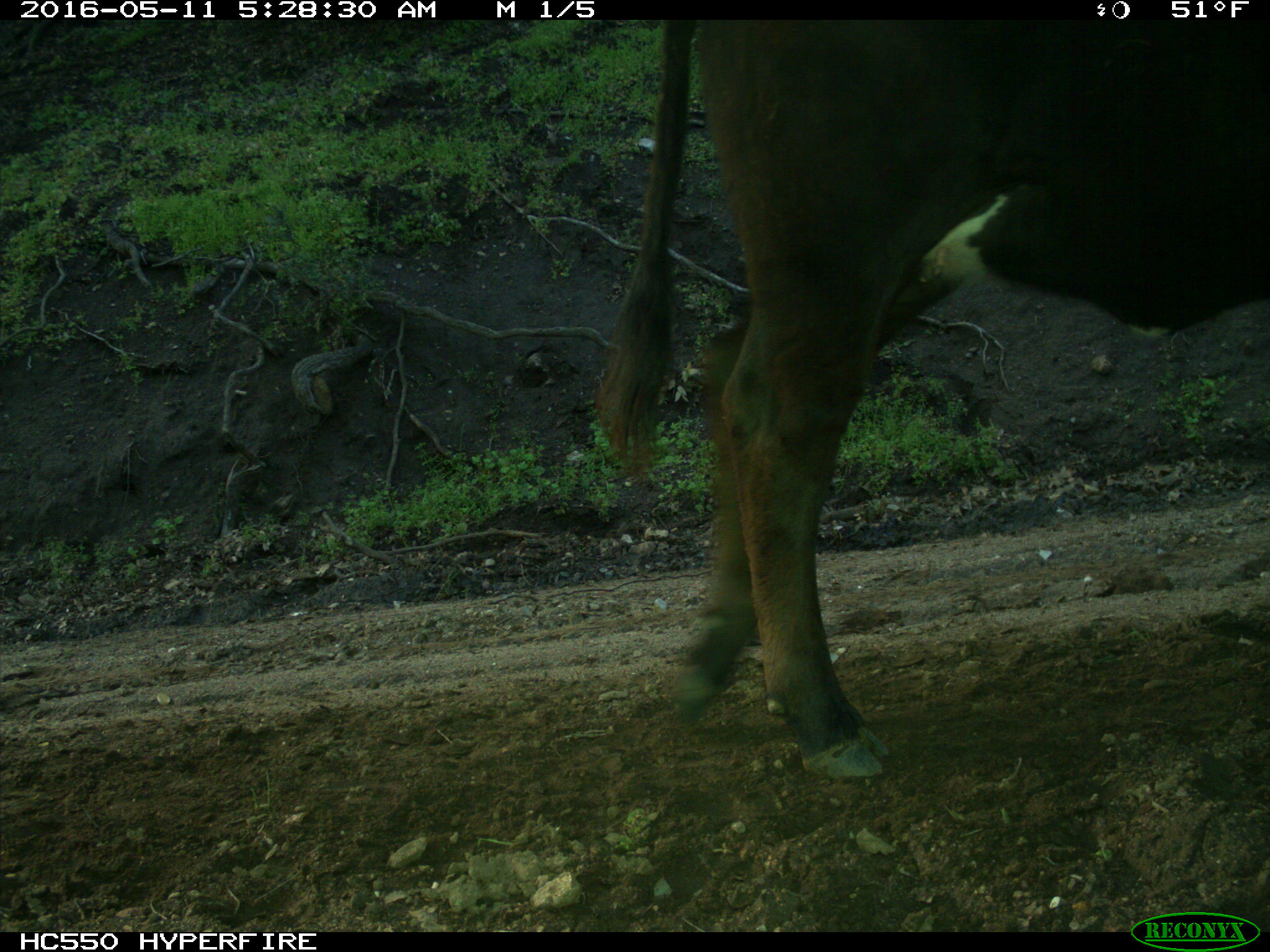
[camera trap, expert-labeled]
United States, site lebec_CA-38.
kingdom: Animalia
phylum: Chordata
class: Mammalia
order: Artiodactyla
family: Bovidae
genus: Bos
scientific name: Bos taurus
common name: domestic cow